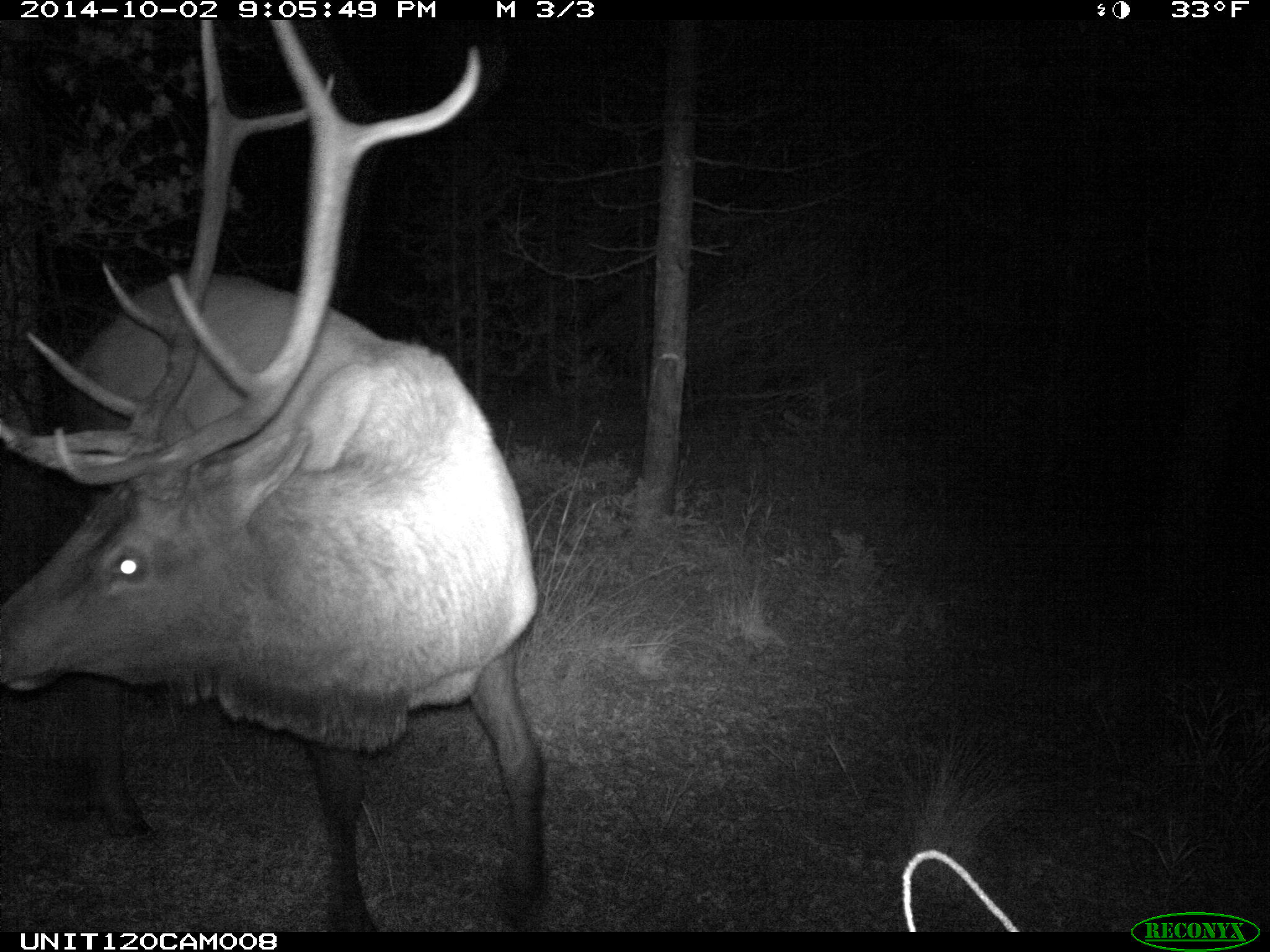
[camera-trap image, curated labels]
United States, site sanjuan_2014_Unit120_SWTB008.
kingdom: Animalia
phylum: Chordata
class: Mammalia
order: Artiodactyla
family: Cervidae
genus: Cervus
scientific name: Cervus elaphus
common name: red deer